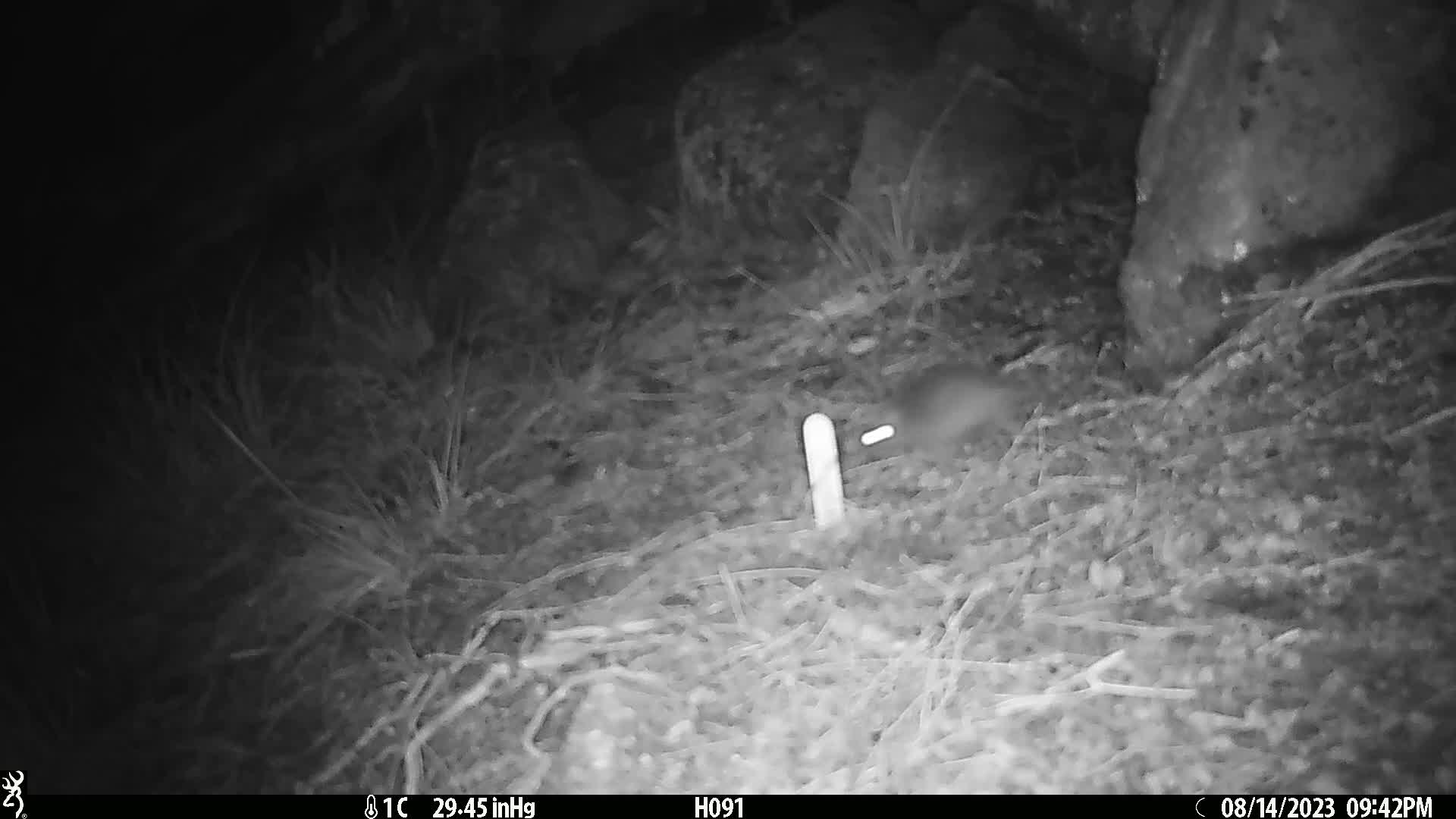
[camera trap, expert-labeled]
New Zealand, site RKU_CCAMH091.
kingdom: Animalia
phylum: Chordata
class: Mammalia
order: Rodentia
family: Muridae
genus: Rattus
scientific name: Rattus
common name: rat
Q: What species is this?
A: Rat (Rattus).